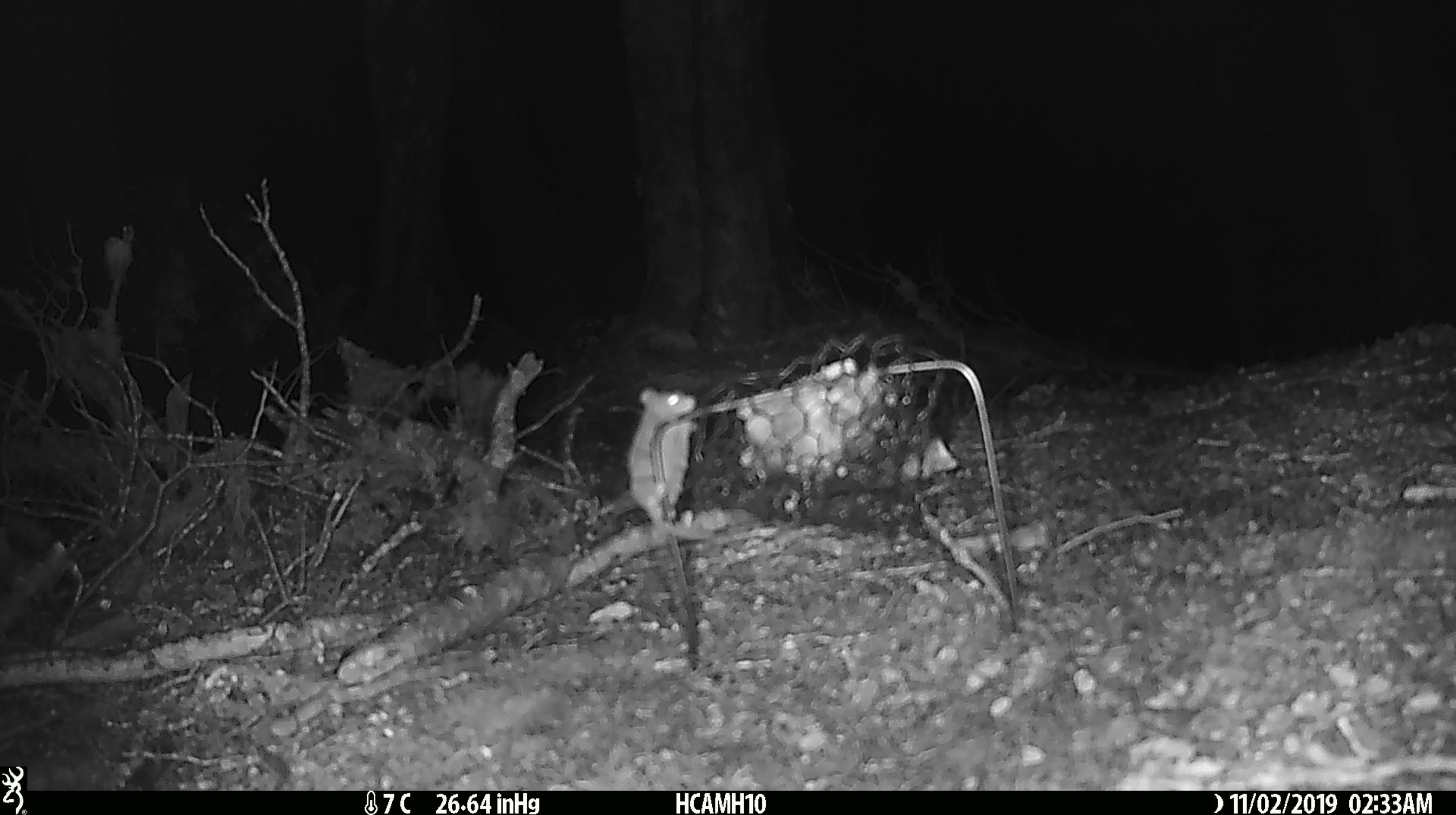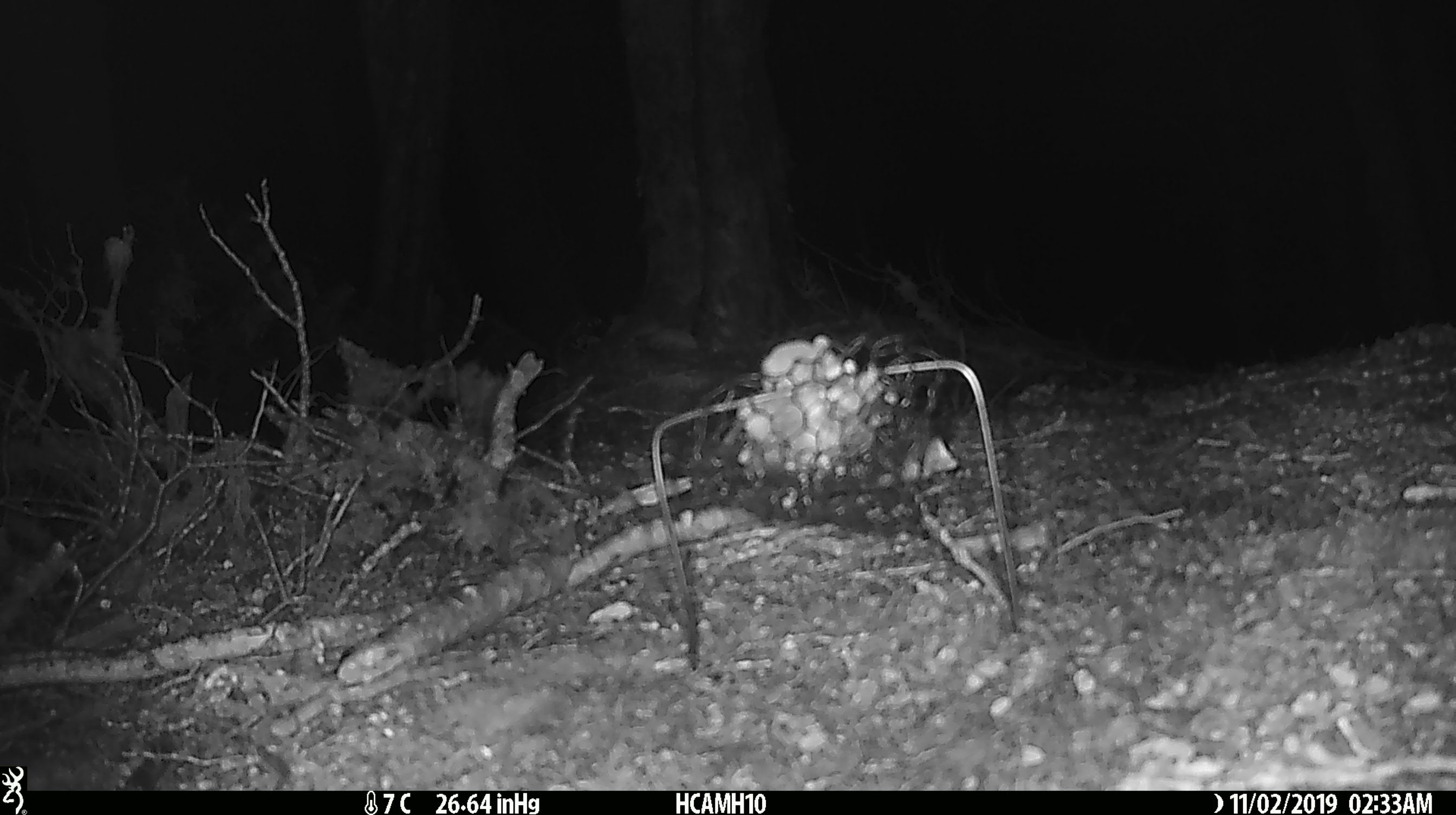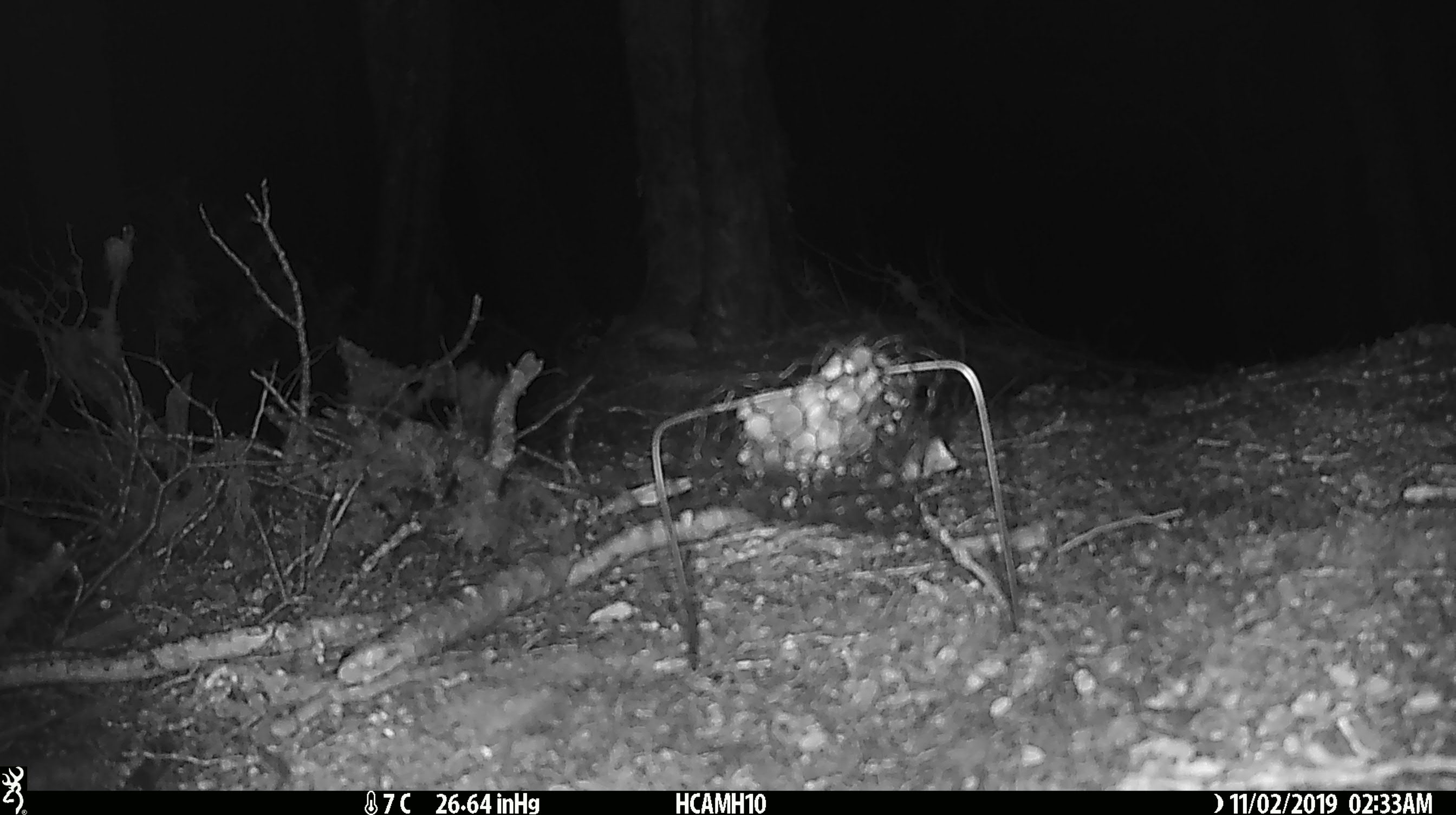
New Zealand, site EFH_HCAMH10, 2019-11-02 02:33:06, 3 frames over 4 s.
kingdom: Animalia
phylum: Chordata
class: Mammalia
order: Rodentia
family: Muridae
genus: Mus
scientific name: Mus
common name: mouse